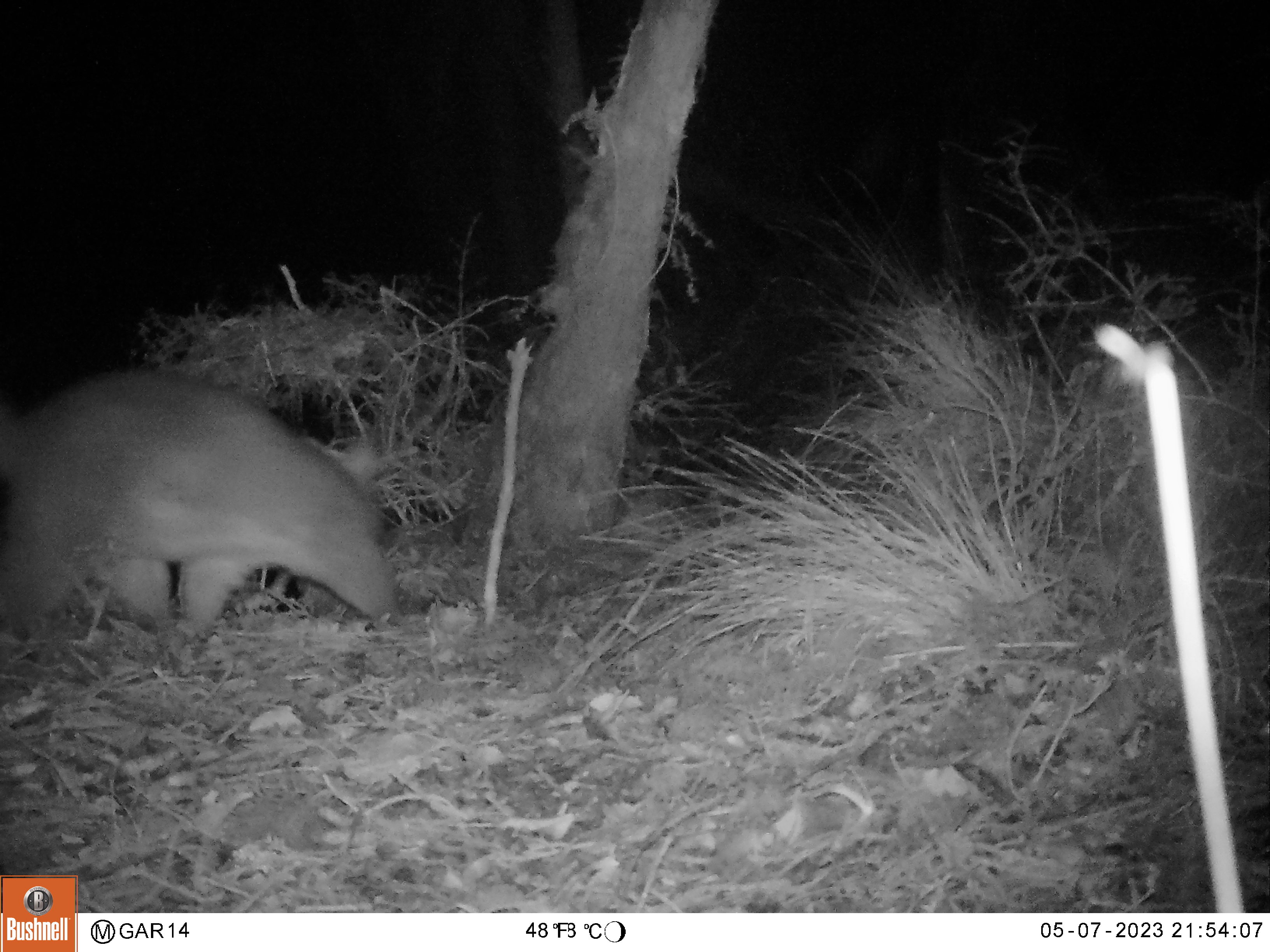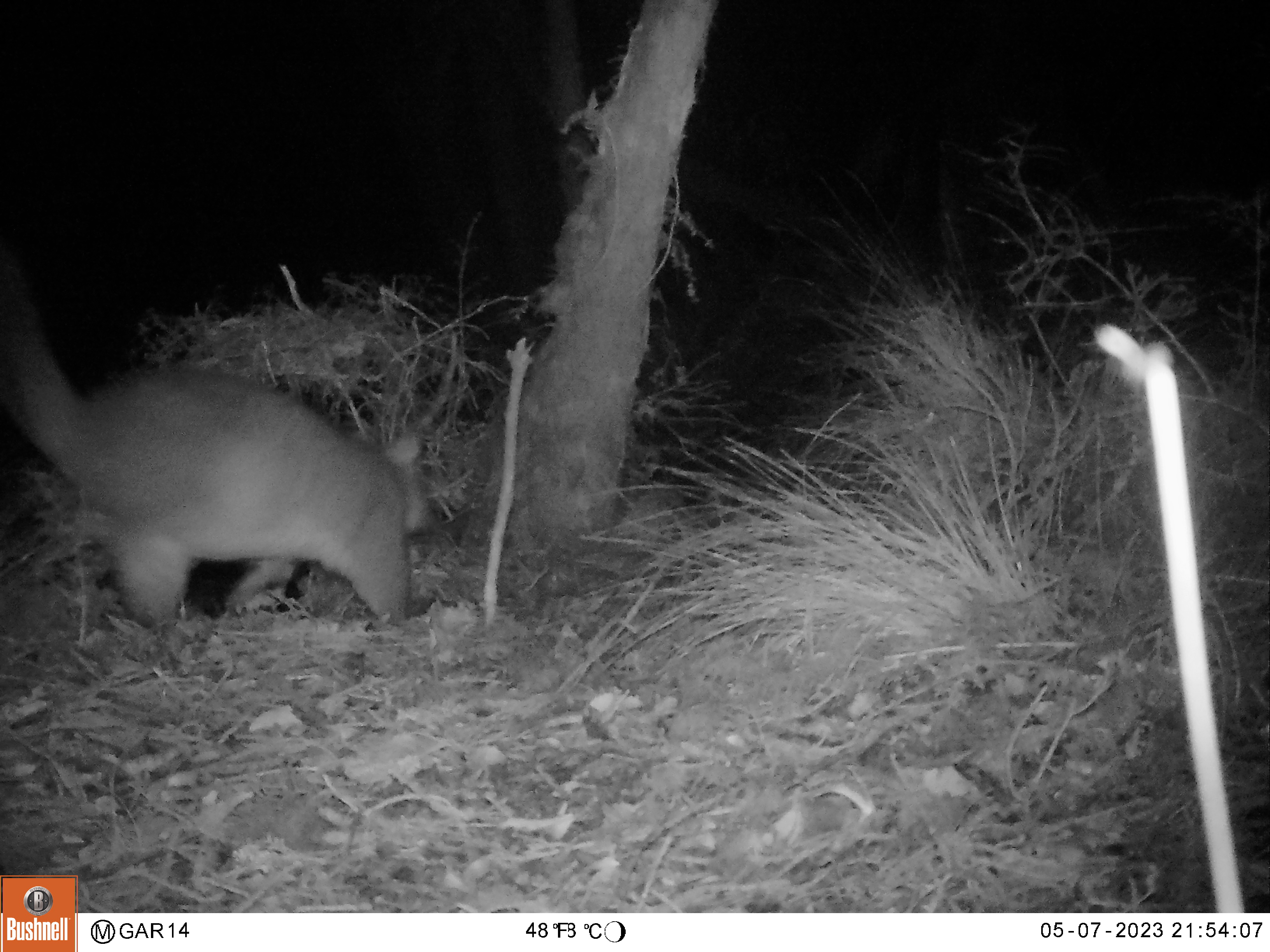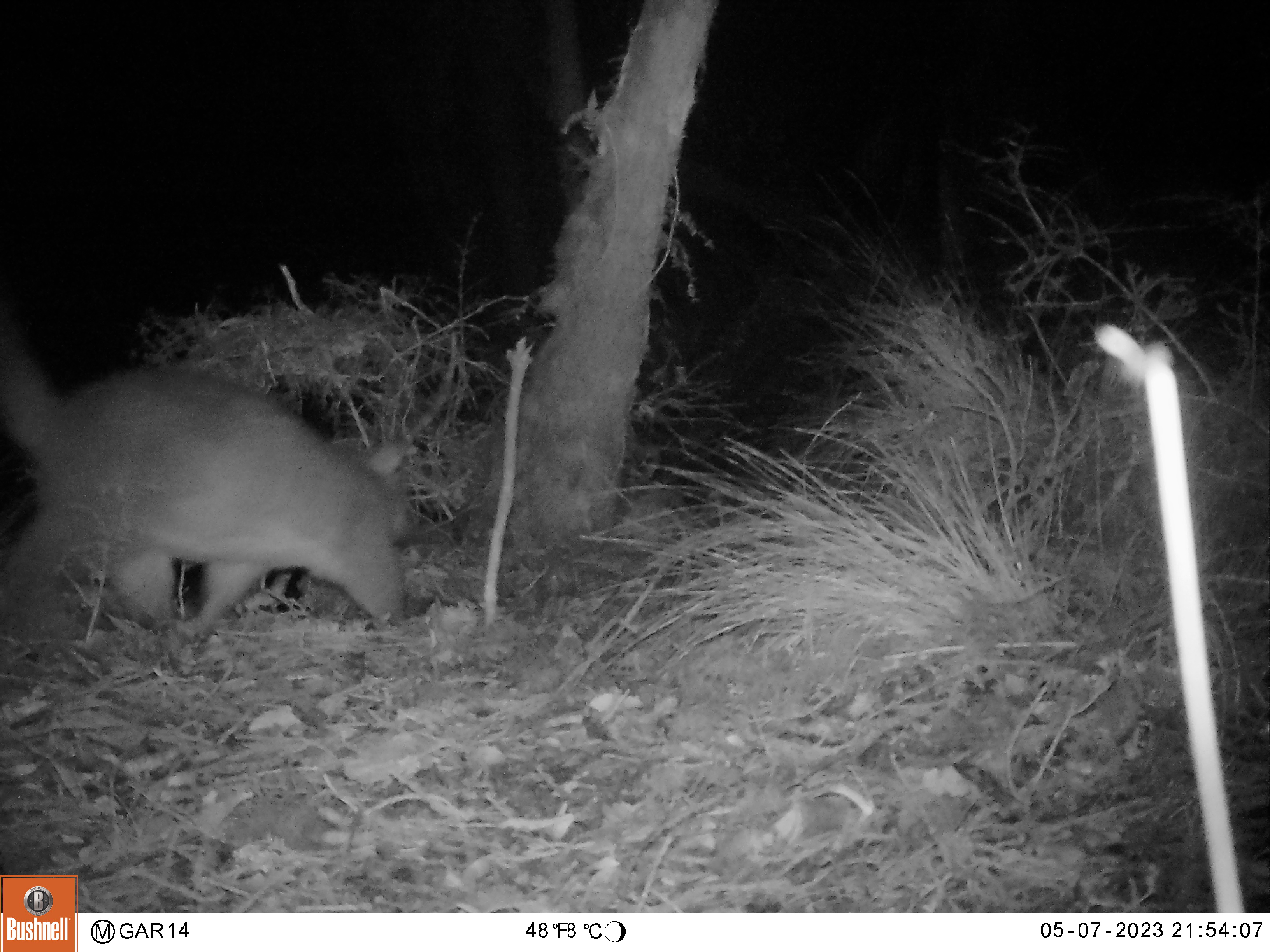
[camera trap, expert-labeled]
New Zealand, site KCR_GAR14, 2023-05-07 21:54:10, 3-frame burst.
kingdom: Animalia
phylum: Chordata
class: Mammalia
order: Diprotodontia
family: Phalangeridae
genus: Trichosurus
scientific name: Trichosurus vulpecula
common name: common brushtail possum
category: possum